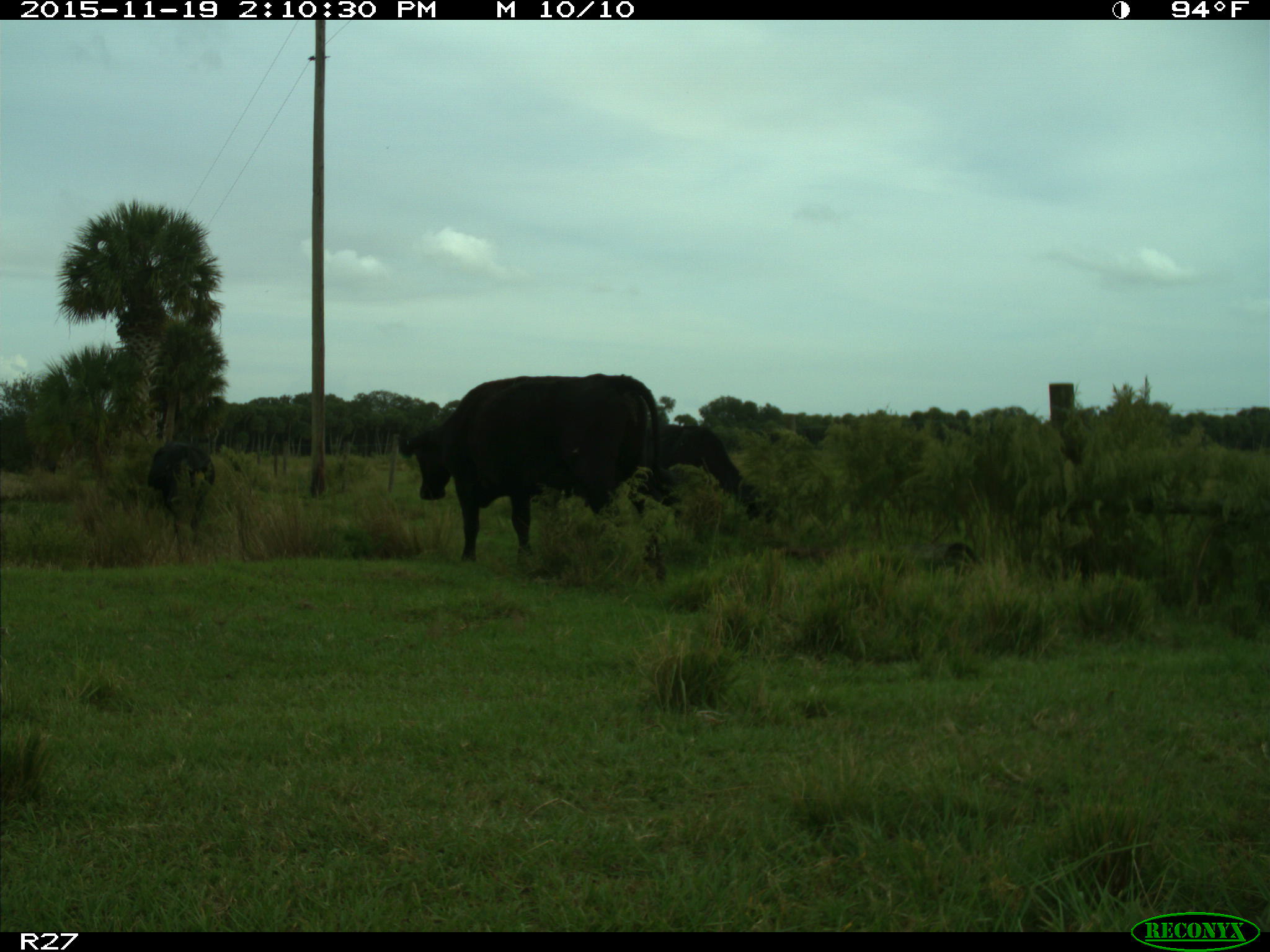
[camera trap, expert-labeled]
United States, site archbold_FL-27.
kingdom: Animalia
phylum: Chordata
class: Mammalia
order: Artiodactyla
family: Bovidae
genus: Bos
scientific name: Bos taurus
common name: domestic cow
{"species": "Bos taurus (domestic cow)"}